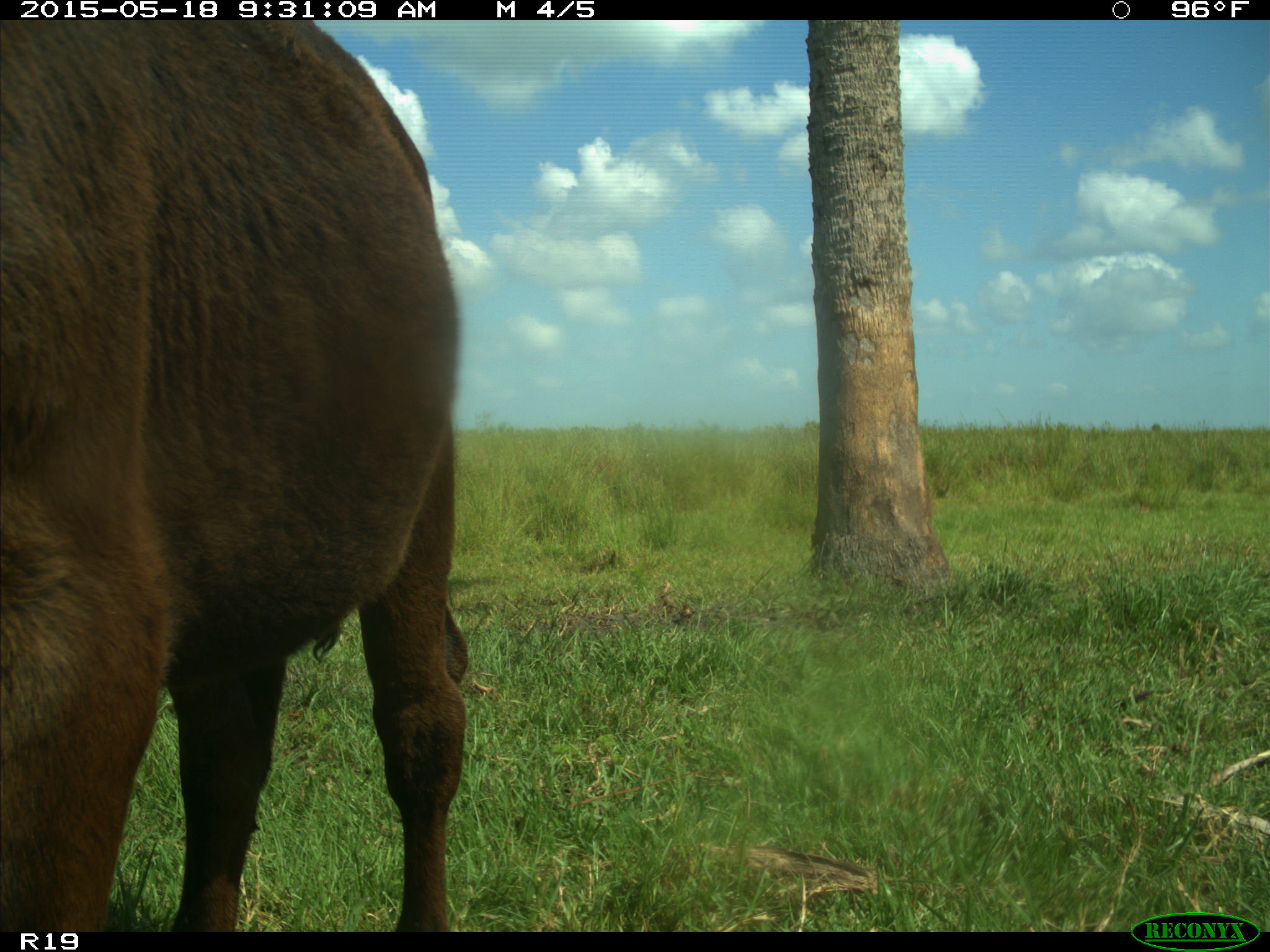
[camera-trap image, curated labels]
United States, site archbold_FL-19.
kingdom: Animalia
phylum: Chordata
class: Mammalia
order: Artiodactyla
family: Bovidae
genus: Bos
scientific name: Bos taurus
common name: domestic cow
Bos taurus (domestic cow).